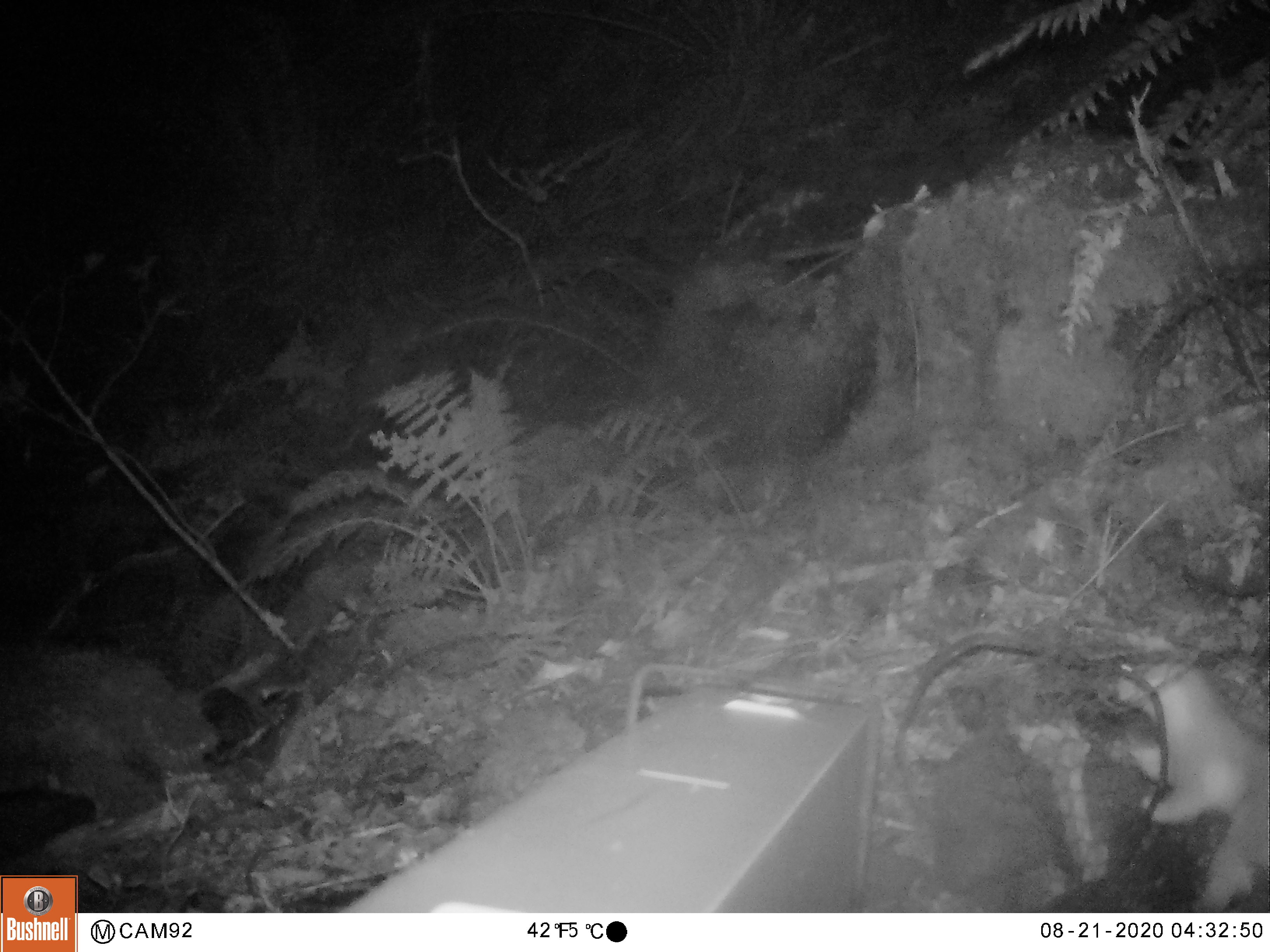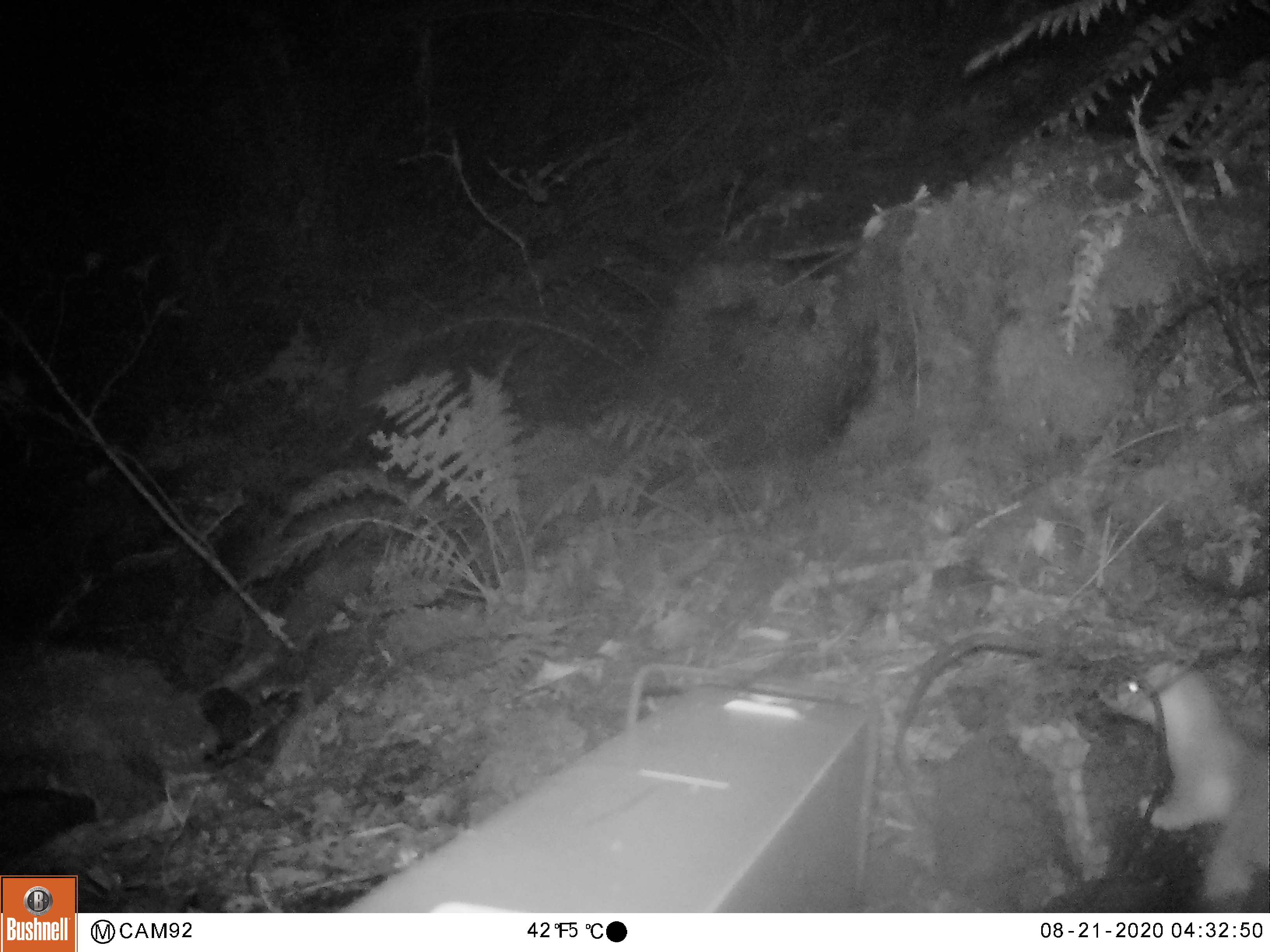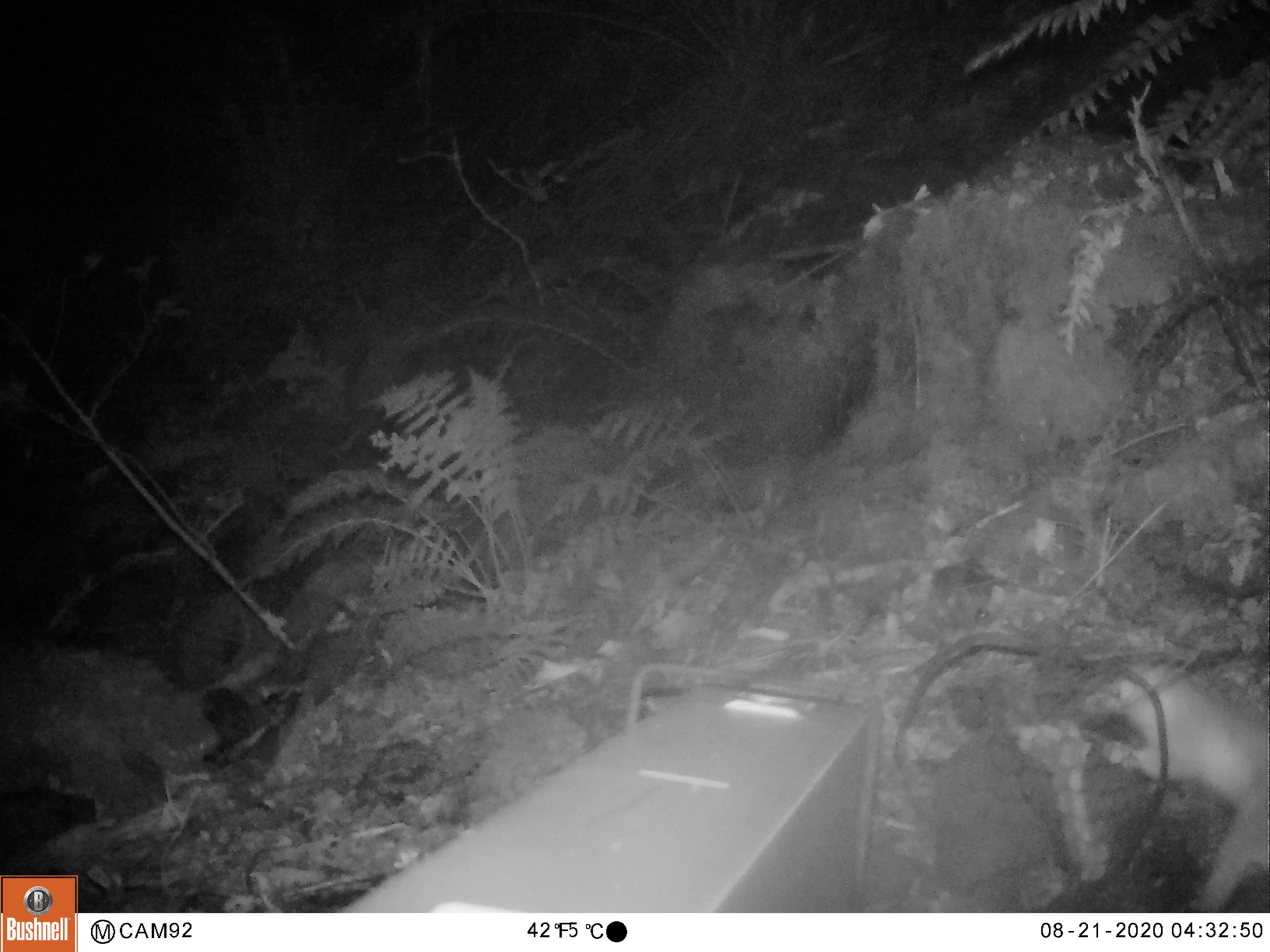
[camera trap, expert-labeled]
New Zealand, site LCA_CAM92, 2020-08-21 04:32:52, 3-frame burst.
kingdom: Animalia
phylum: Chordata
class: Mammalia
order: Carnivora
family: Mustelidae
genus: Mustela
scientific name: Mustela erminea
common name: stoat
Stoat (Mustela erminea).